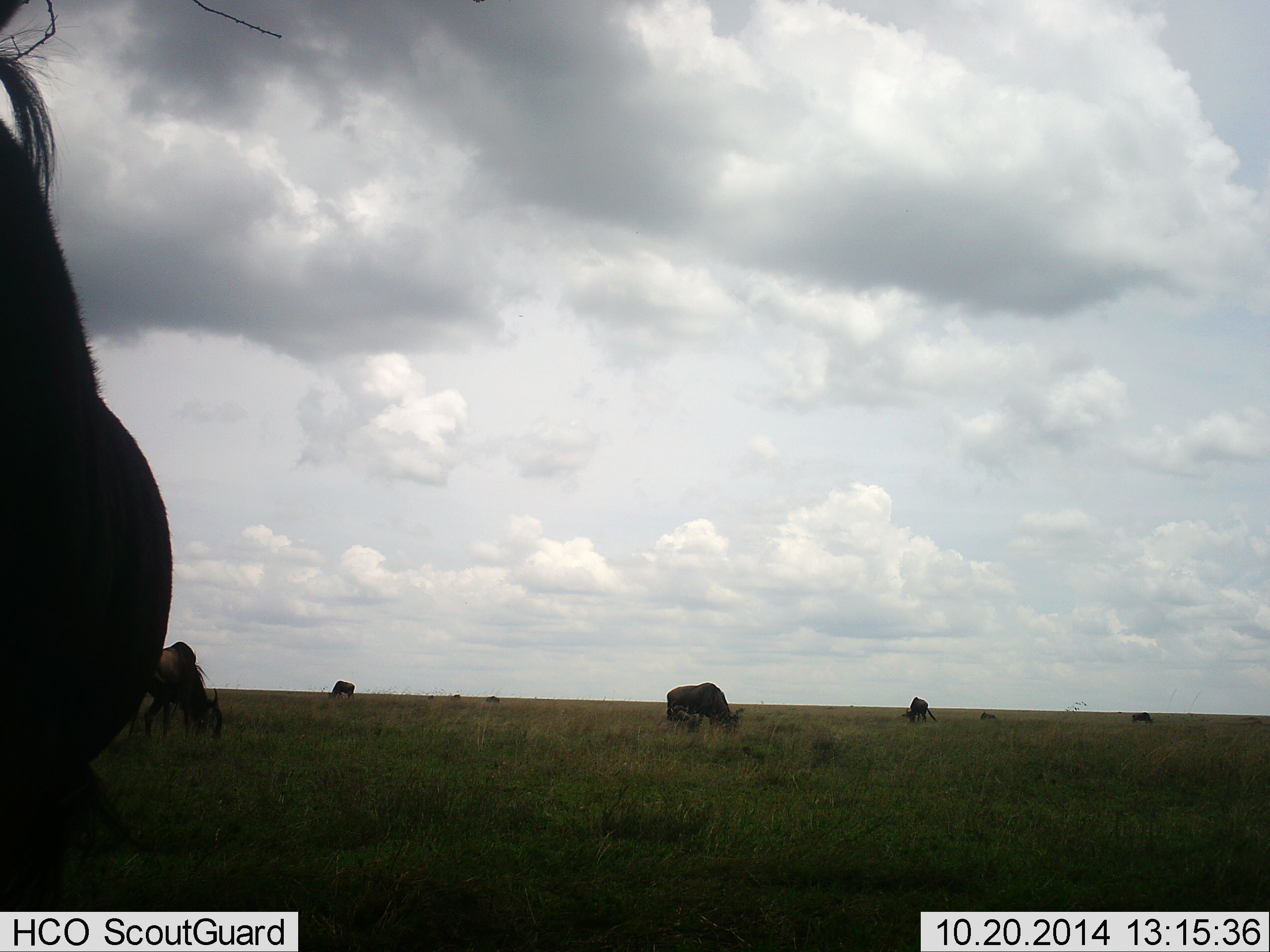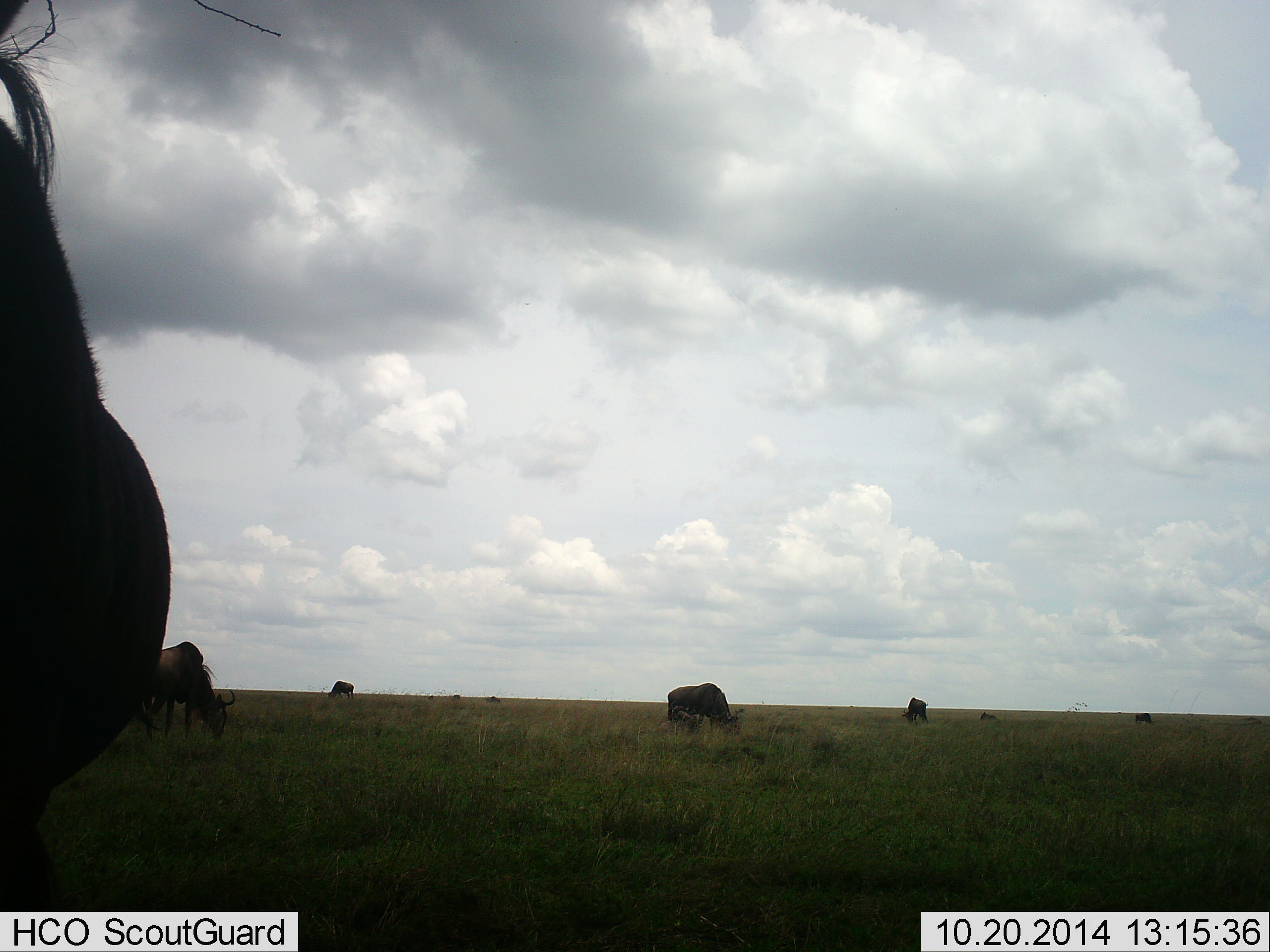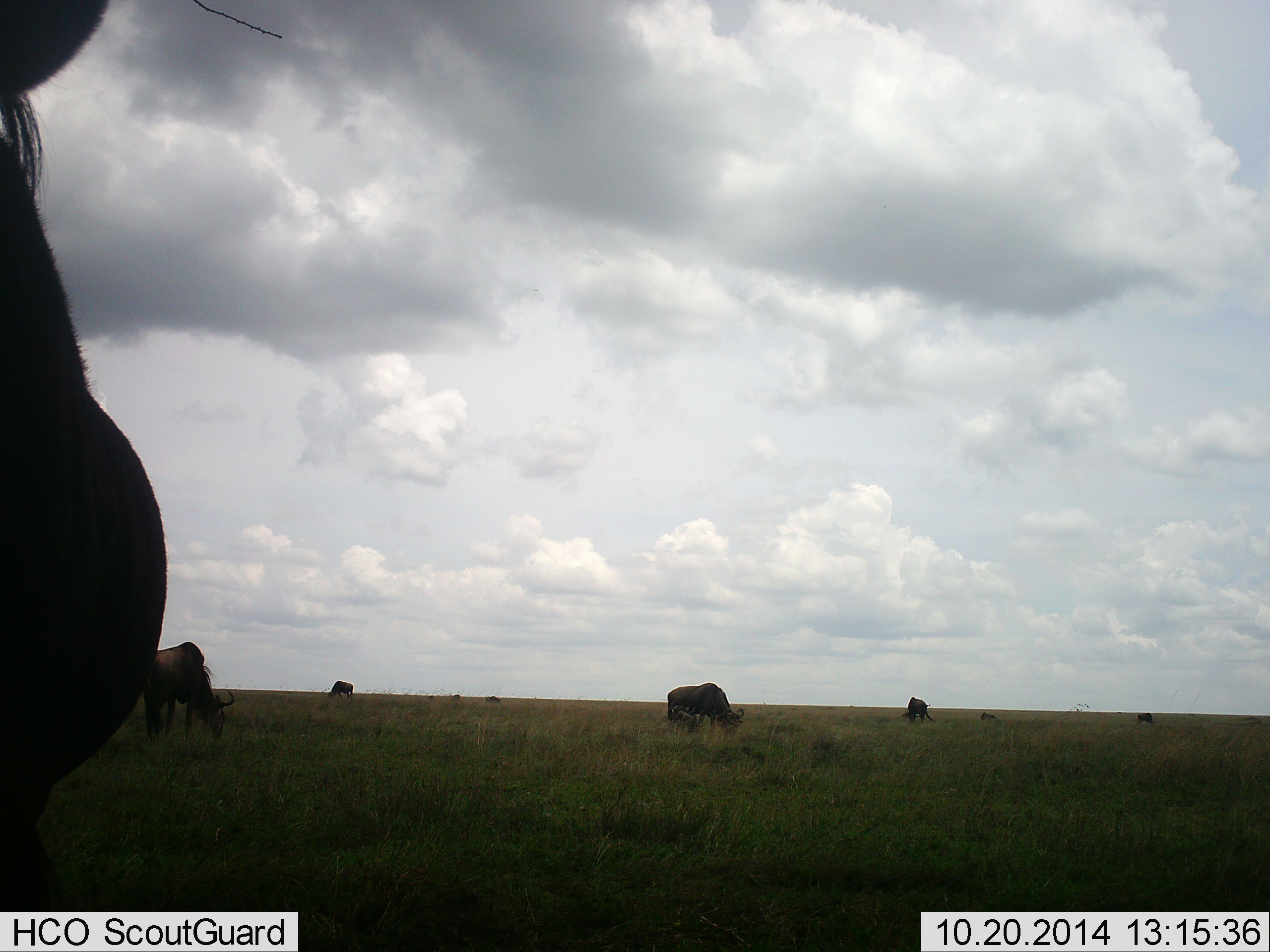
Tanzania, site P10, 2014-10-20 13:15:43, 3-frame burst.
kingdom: Animalia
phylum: Chordata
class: Mammalia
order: Artiodactyla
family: Bovidae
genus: Connochaetes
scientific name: Connochaetes taurinus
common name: blue wildebeest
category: wildebeest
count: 9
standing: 30%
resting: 0%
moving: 0%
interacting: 0%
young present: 0%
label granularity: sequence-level